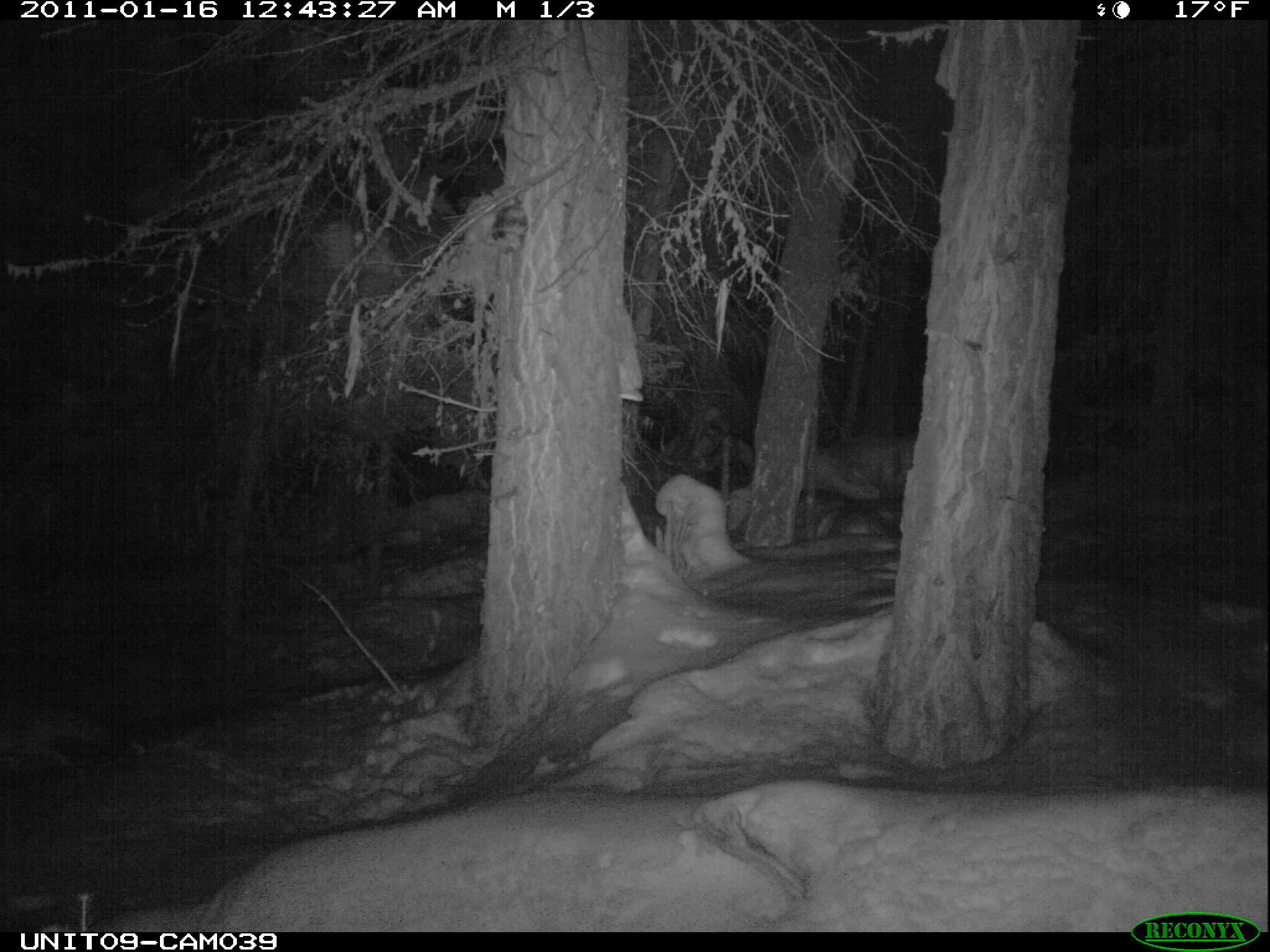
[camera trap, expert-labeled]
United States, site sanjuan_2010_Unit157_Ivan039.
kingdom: Animalia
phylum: Chordata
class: Mammalia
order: Carnivora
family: Canidae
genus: Canis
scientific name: Canis latrans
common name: coyote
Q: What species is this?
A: Canis latrans (coyote).